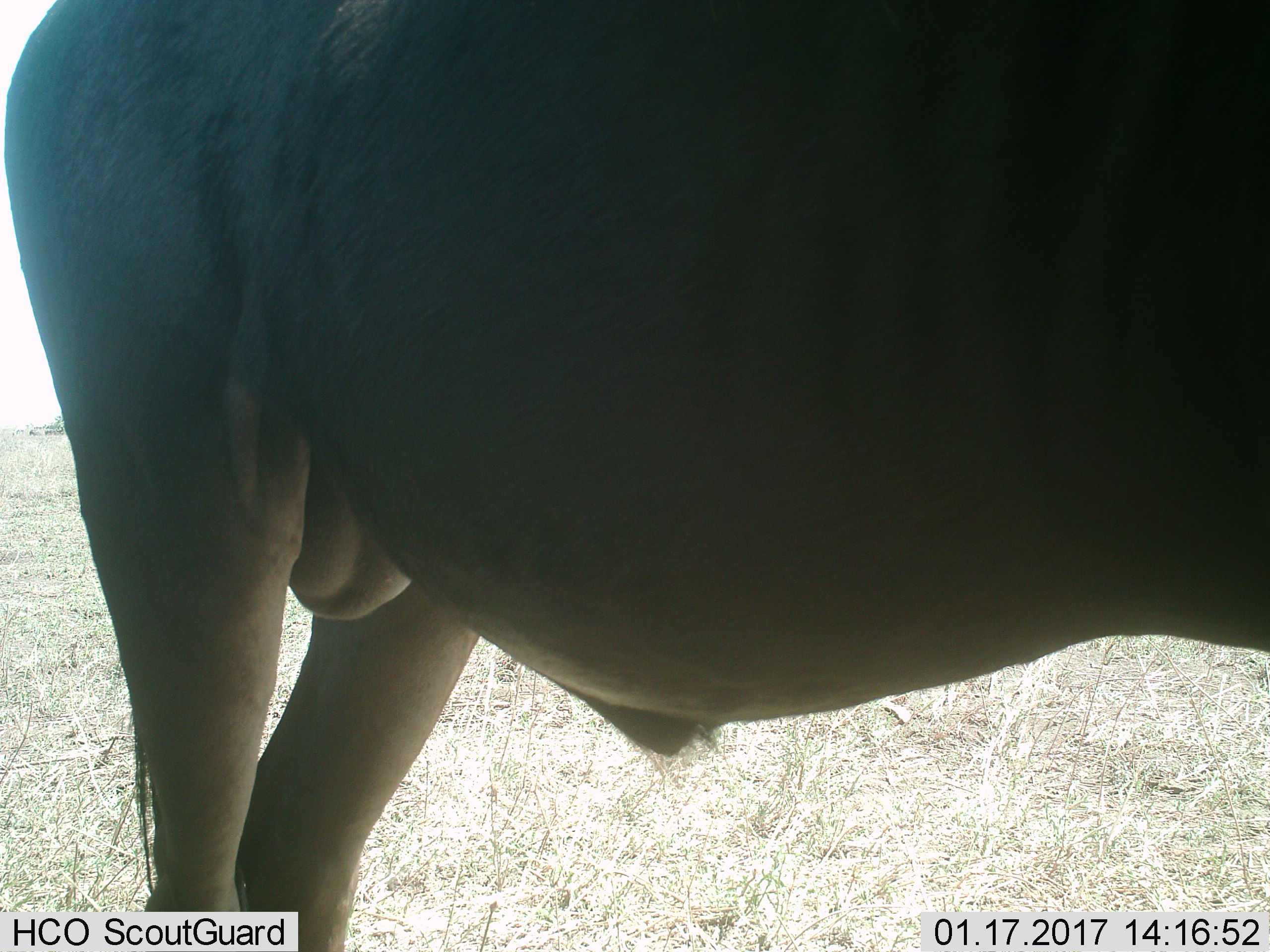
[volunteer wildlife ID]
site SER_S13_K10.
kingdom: Animalia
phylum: Chordata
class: Mammalia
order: Artiodactyla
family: Bovidae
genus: Connochaetes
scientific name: Connochaetes taurinus taurinus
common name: blue wildebeest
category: wildebeestblue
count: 1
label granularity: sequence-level